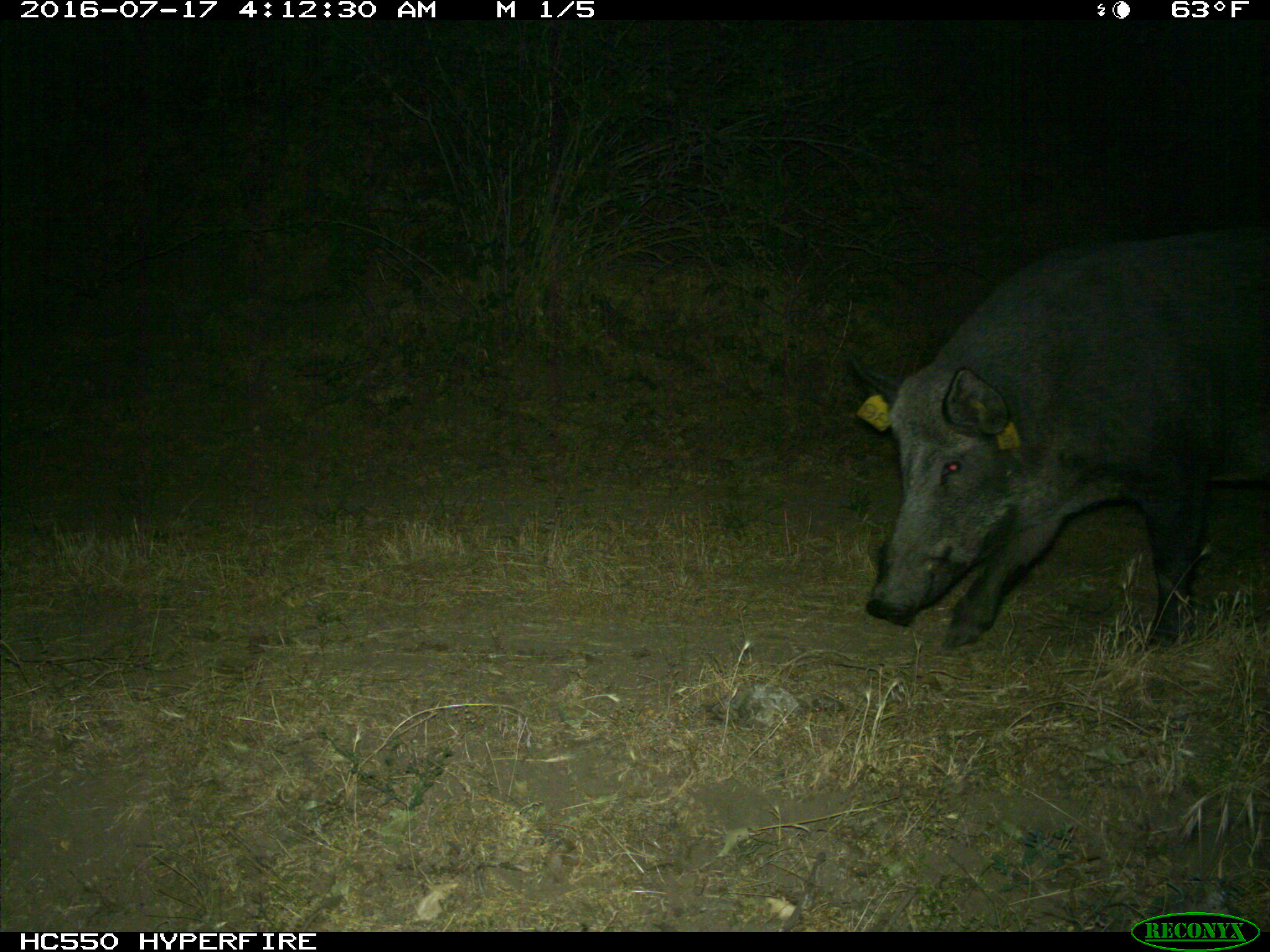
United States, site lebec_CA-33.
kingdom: Animalia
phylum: Chordata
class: Mammalia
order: Artiodactyla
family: Suidae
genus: Sus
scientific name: Sus scrofa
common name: wild boar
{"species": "Sus scrofa (wild boar)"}